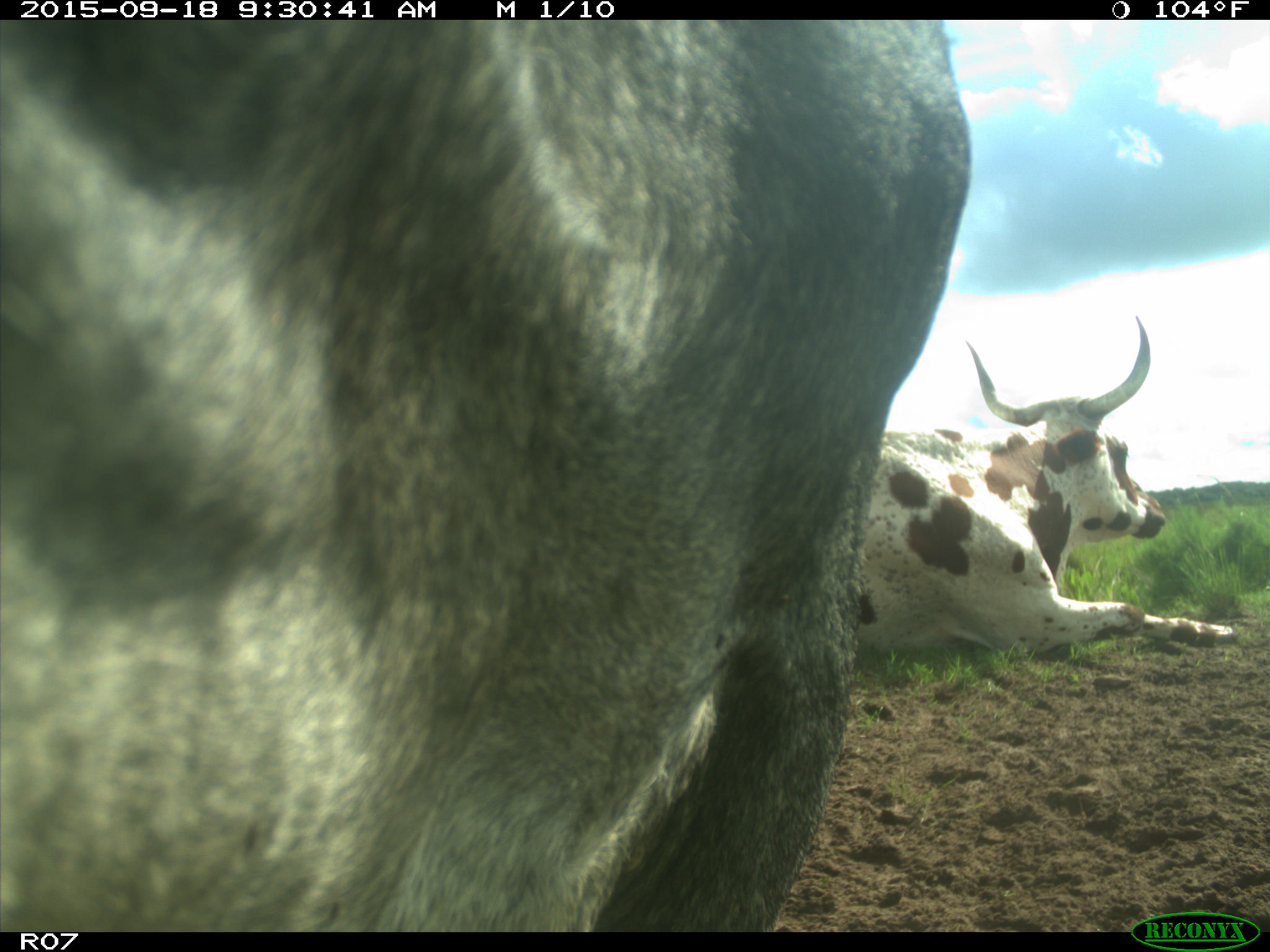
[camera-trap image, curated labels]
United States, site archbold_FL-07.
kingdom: Animalia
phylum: Chordata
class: Mammalia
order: Artiodactyla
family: Bovidae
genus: Bos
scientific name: Bos taurus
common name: domestic cow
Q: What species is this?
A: Bos taurus (domestic cow).